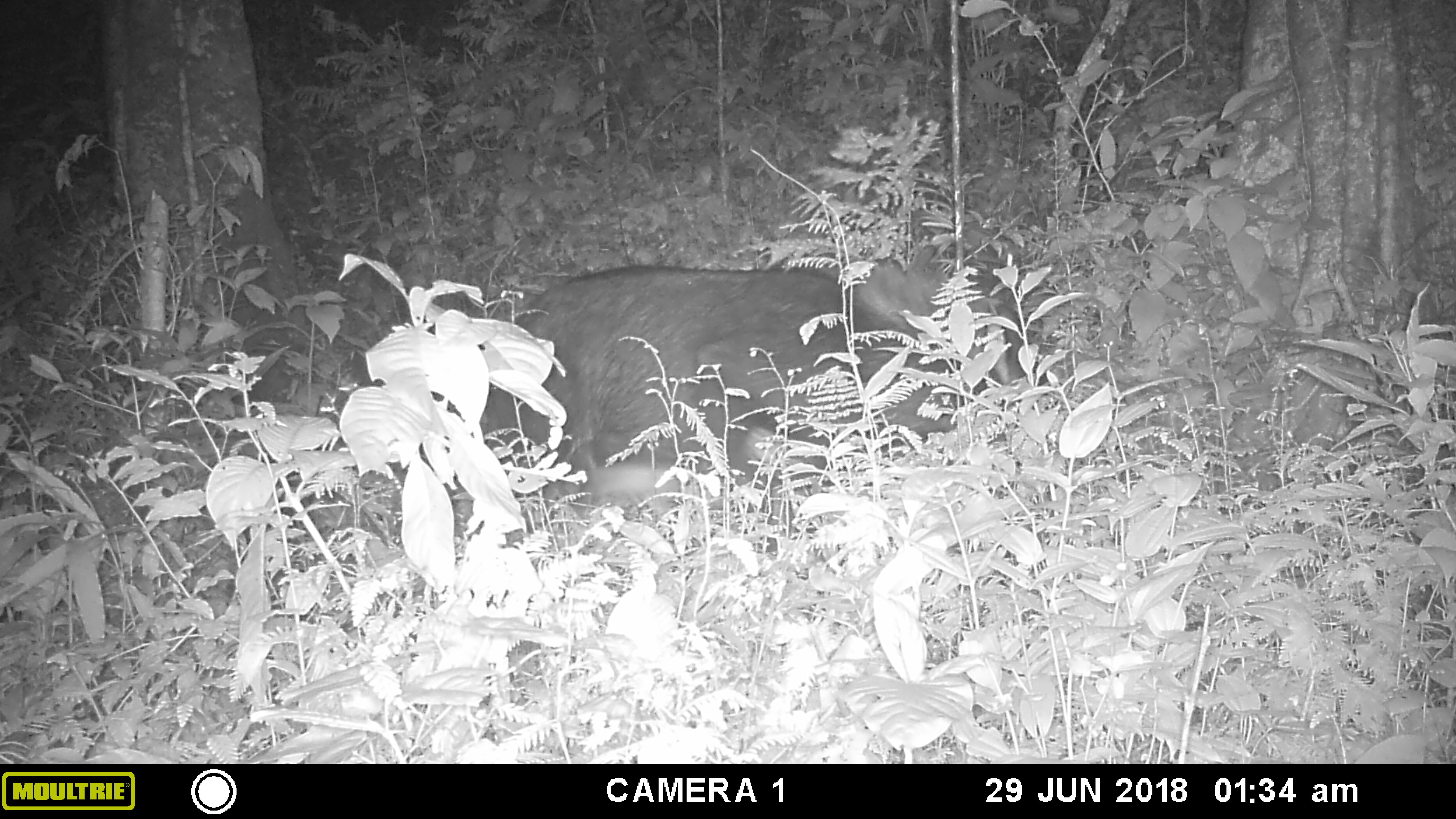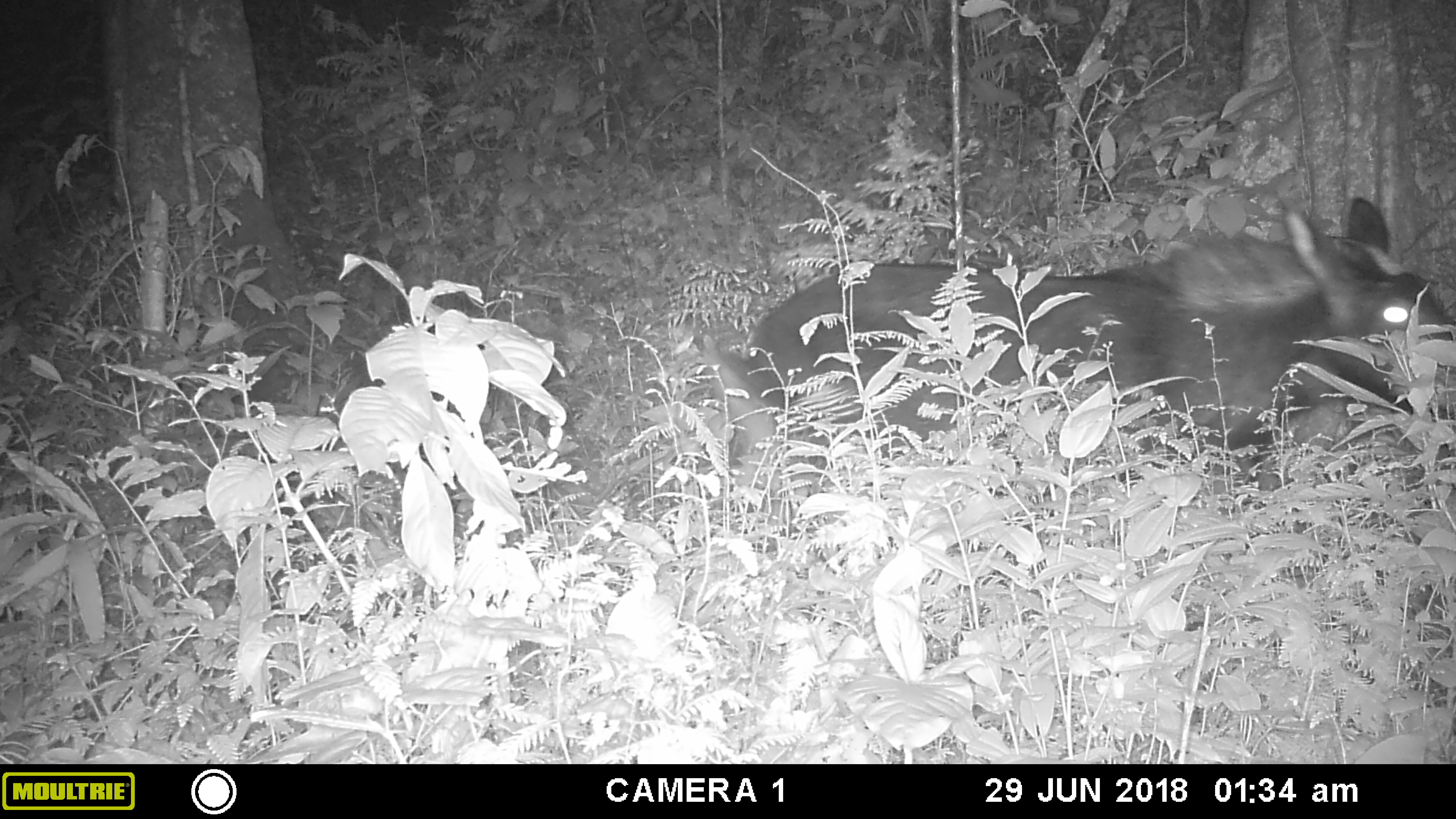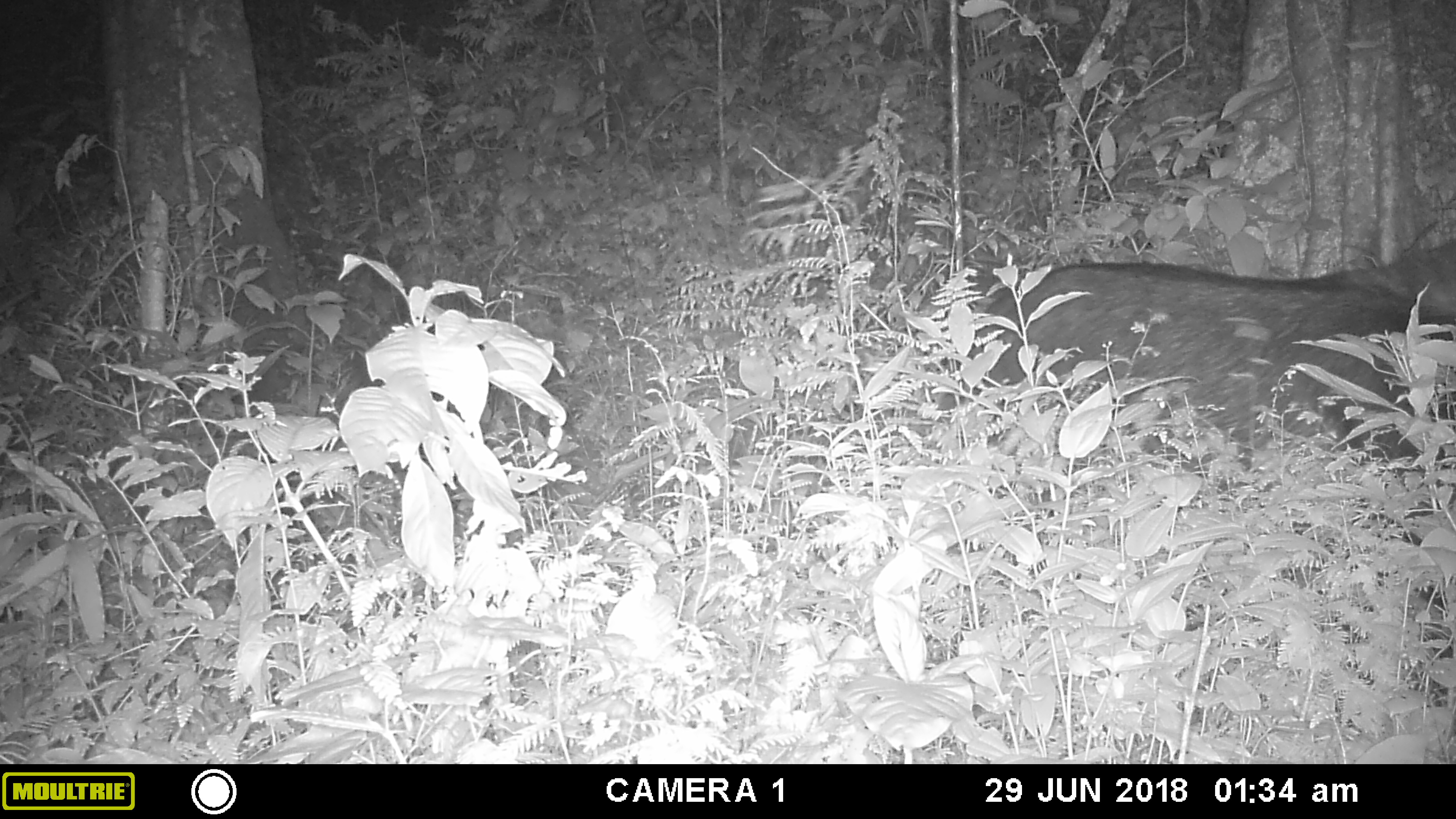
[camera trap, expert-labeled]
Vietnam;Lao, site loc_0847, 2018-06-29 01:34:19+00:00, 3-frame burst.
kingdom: Animalia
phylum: Chordata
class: Mammalia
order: Artiodactyla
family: Bovidae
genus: Capricornis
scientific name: Capricornis sumatraensis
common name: chinese serow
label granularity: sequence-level